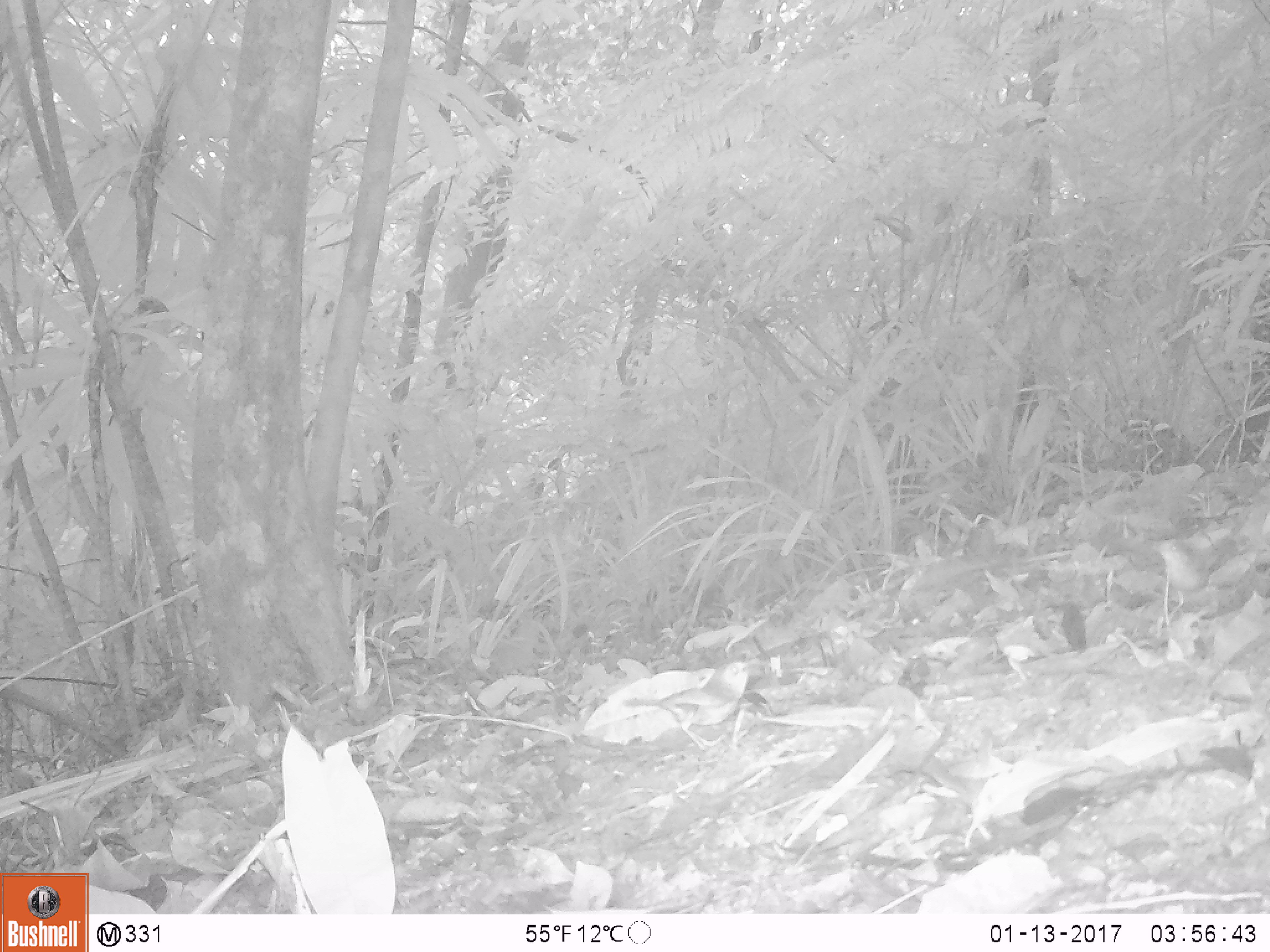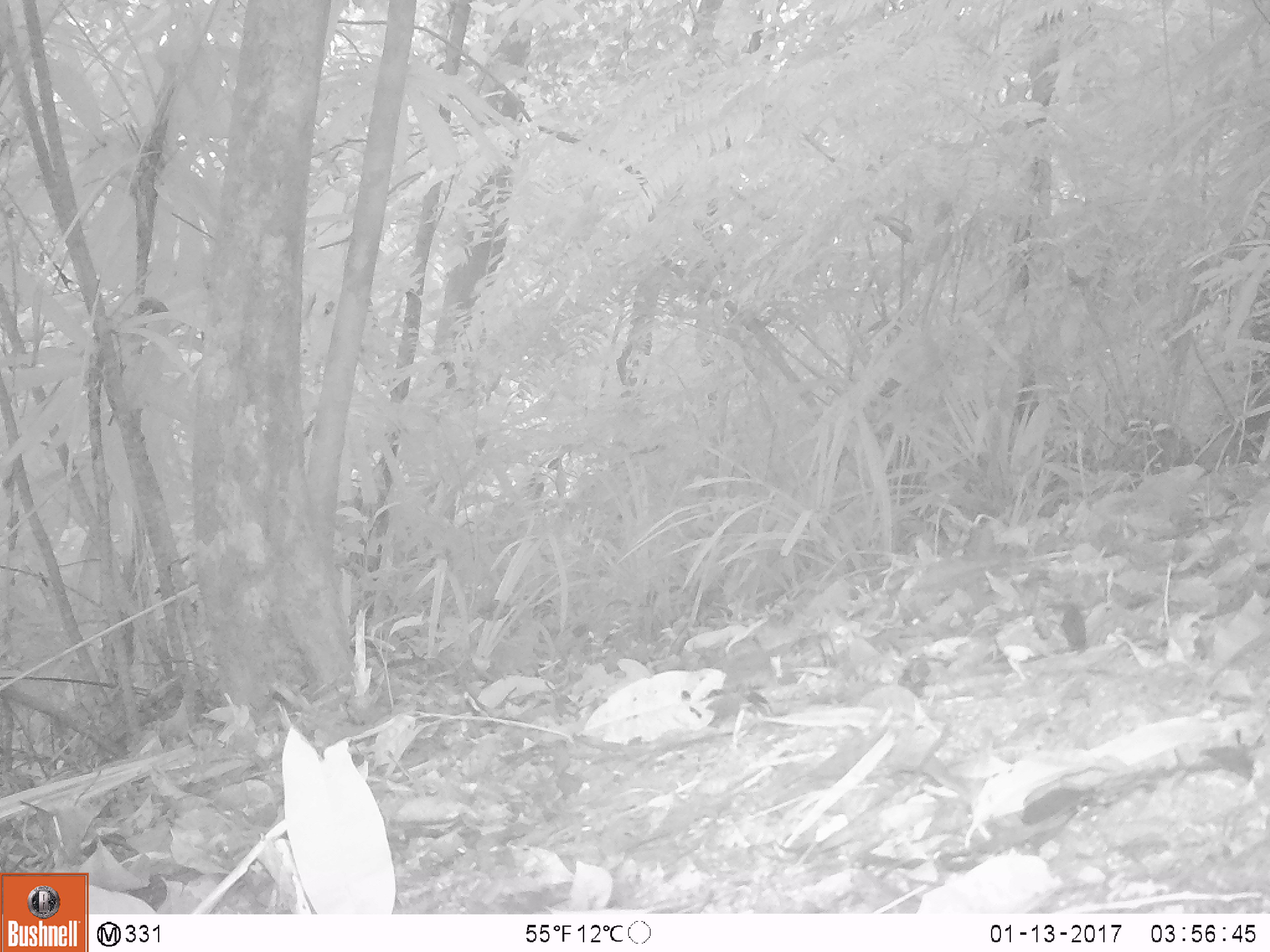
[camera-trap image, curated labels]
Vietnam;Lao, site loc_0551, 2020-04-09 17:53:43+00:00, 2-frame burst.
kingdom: Animalia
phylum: Chordata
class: Aves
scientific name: Aves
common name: bird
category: unidentified bird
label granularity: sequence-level